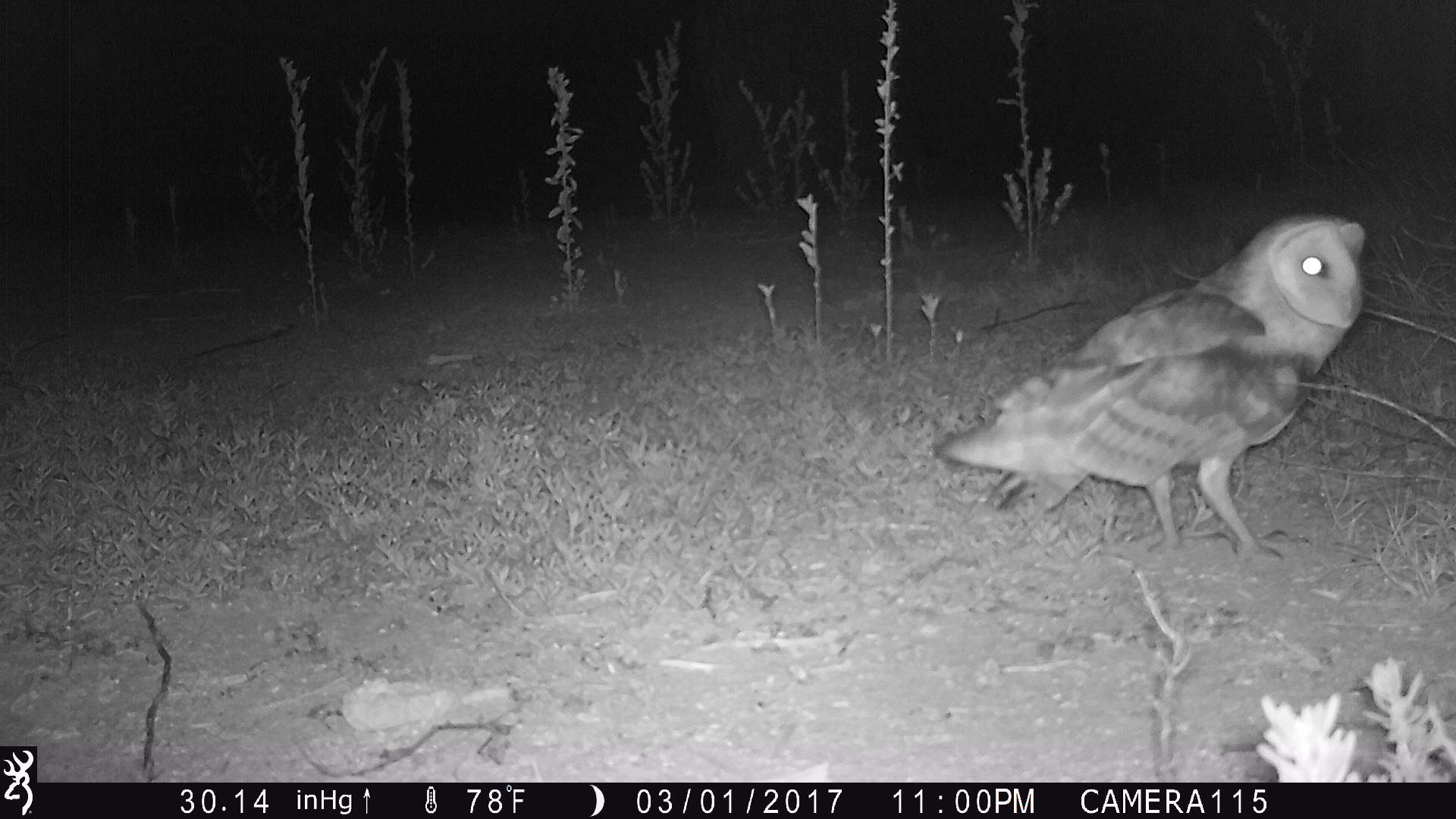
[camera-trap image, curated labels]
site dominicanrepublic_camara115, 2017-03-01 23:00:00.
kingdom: Animalia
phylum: Chordata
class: Aves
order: Strigiformes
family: Strigidae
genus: Strix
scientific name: Strix varia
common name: barred owl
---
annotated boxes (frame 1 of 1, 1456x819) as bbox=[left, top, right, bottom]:
barred owl: bbox=[928, 209, 1375, 565]